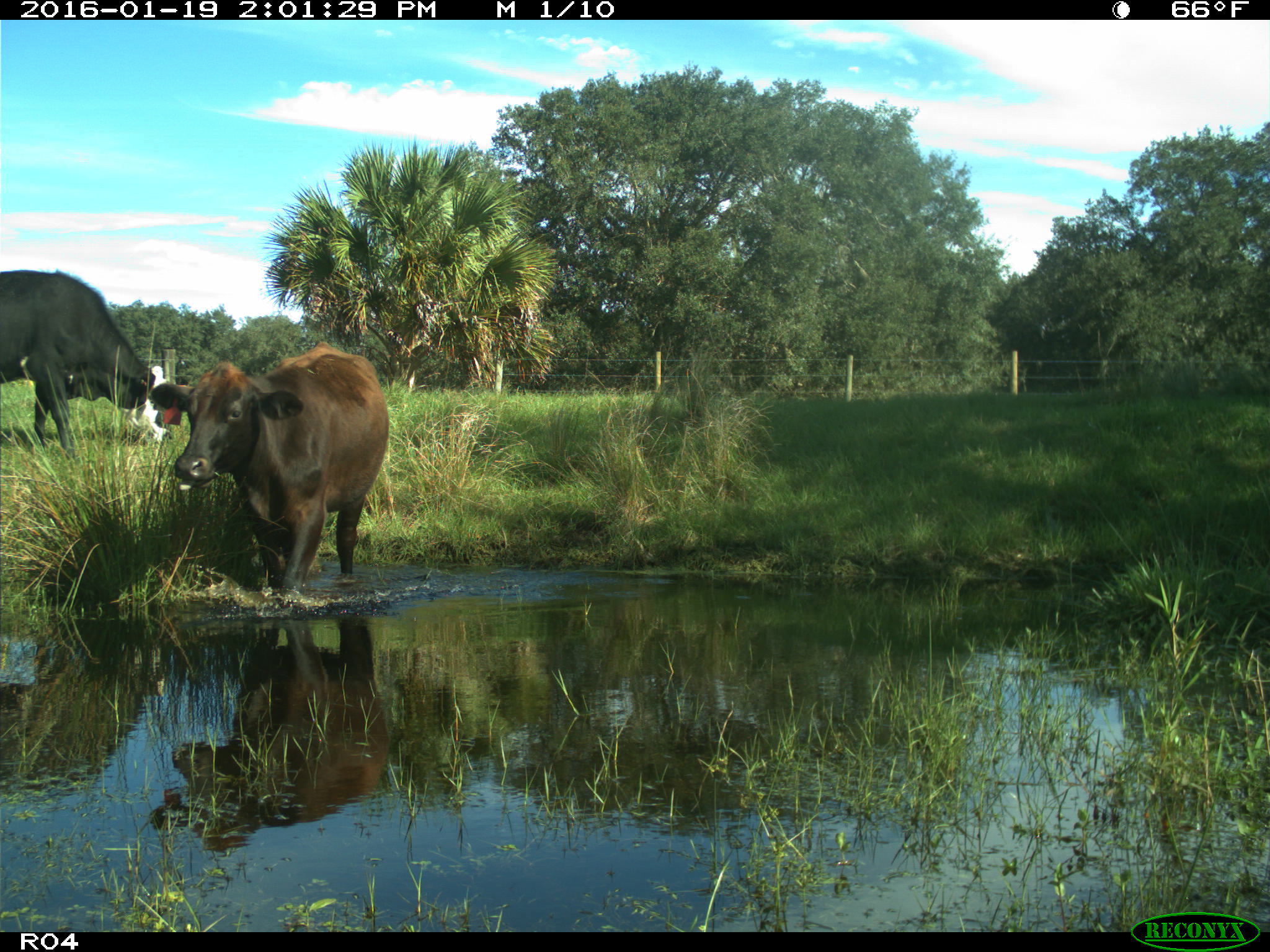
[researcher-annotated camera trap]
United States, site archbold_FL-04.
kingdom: Animalia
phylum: Chordata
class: Mammalia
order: Artiodactyla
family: Bovidae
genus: Bos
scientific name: Bos taurus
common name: domestic cow